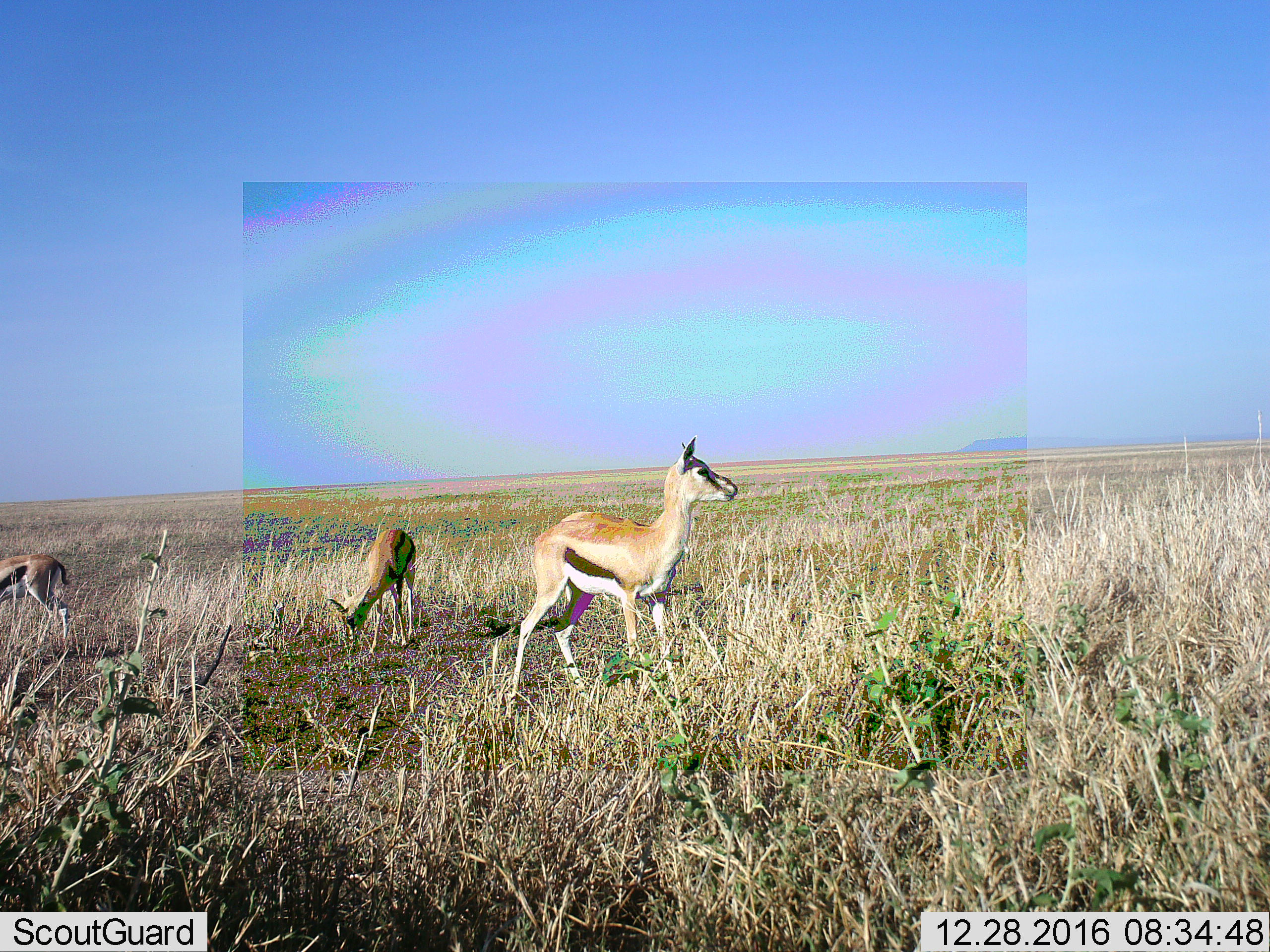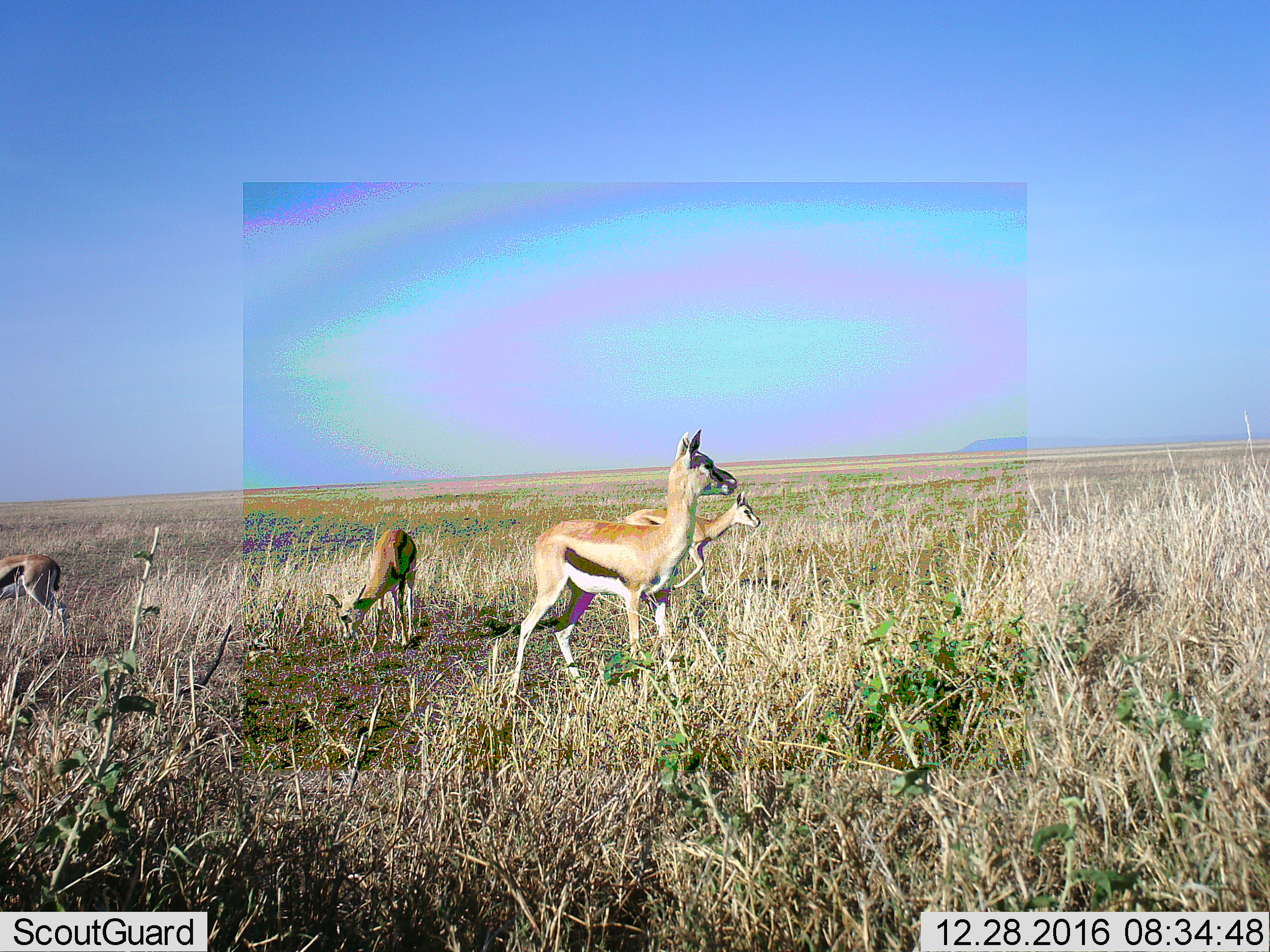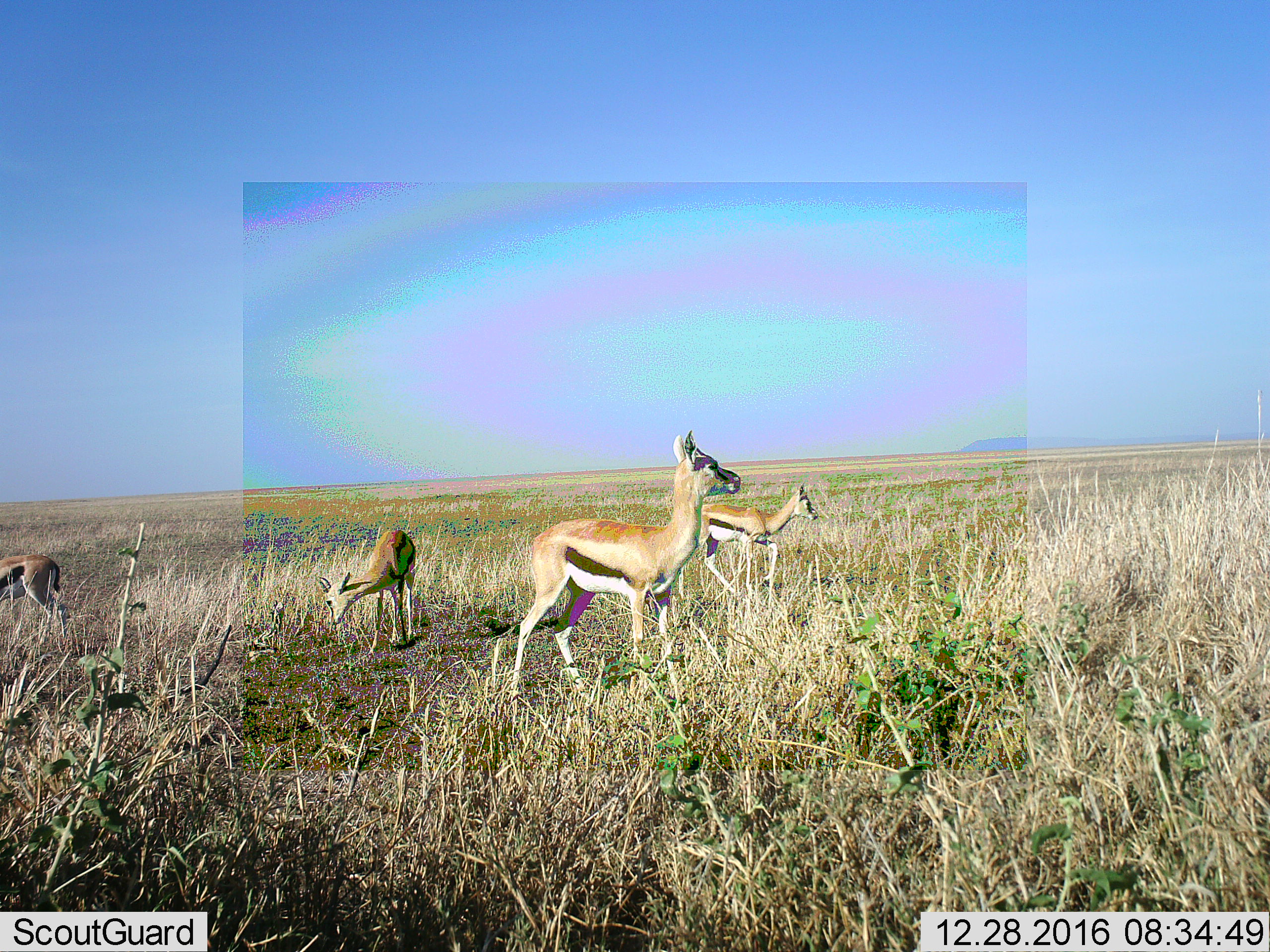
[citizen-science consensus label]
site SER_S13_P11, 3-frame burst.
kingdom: Animalia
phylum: Chordata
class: Mammalia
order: Artiodactyla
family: Bovidae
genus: Eudorcas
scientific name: Eudorcas thomsonii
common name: thomson's gazelle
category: gazellethomsons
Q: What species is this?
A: Gazellethomsons (thomson's gazelle) (Eudorcas thomsonii).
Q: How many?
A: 3.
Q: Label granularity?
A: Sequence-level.